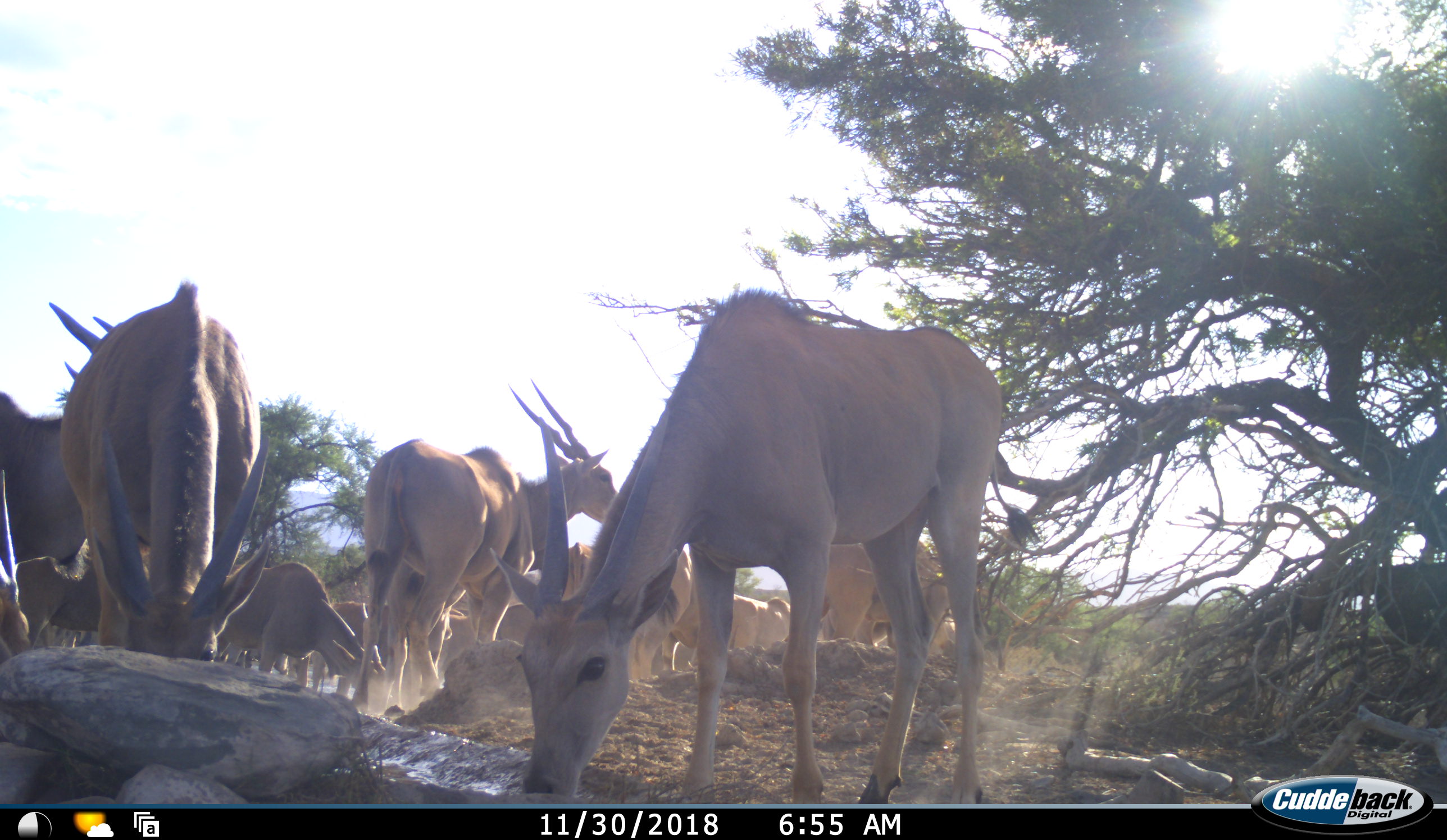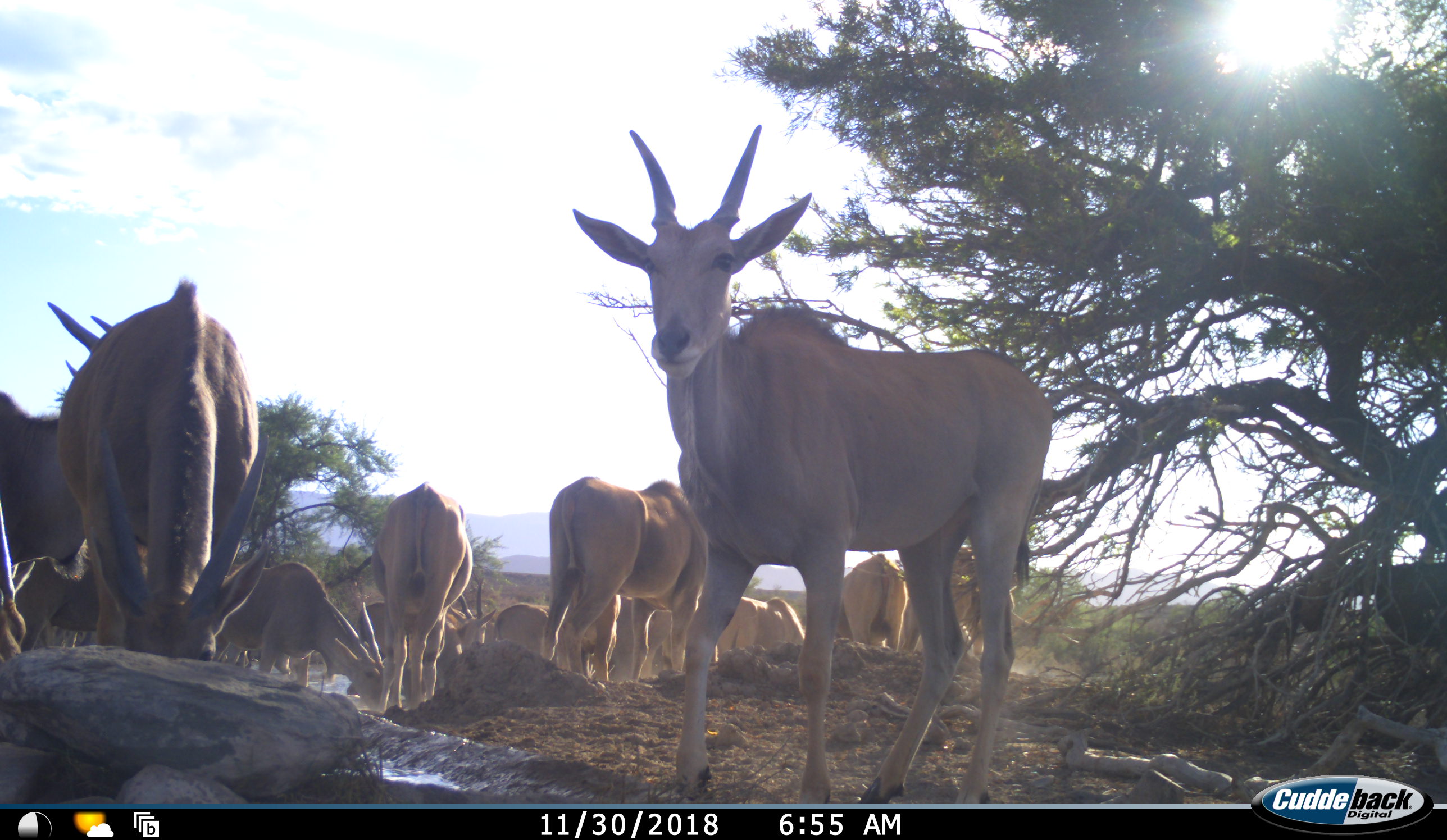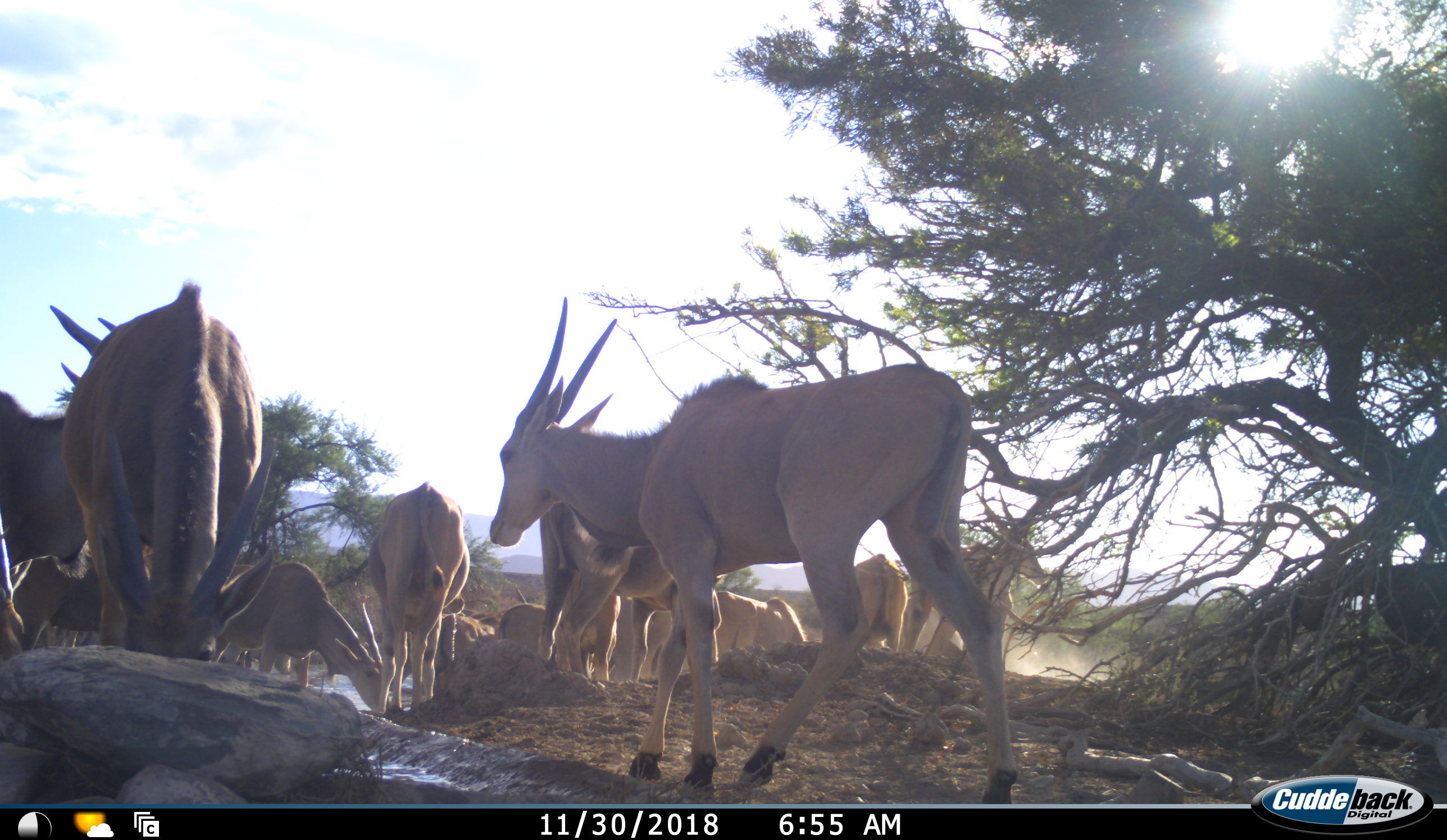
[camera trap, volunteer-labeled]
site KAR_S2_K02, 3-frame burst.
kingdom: Animalia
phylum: Chordata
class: Mammalia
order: Artiodactyla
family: Bovidae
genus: Tragelaphus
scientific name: Tragelaphus oryx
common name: eland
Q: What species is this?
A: Eland (Tragelaphus oryx).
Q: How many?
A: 11-50.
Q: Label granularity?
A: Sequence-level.